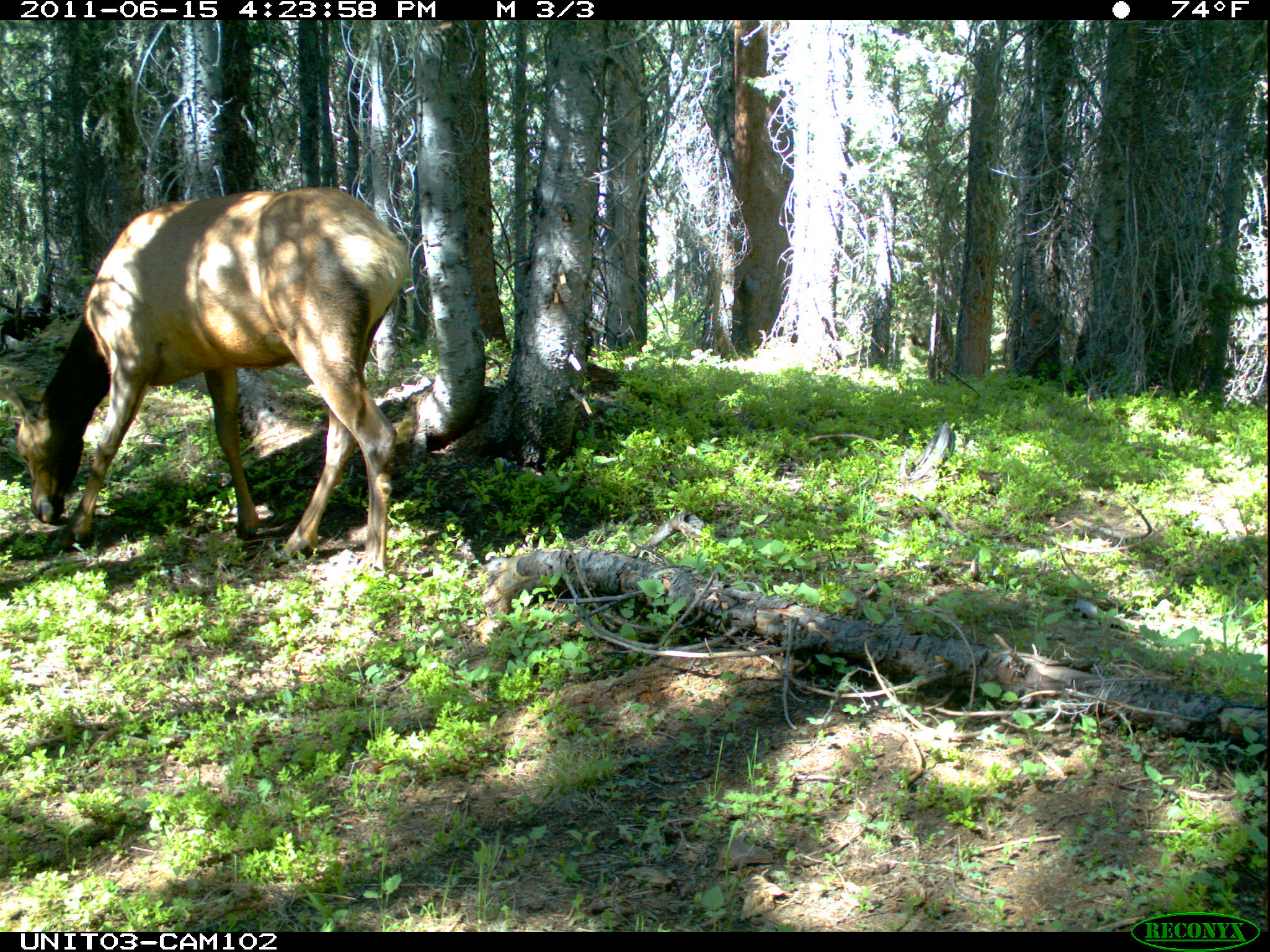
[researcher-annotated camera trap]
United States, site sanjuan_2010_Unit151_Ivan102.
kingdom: Animalia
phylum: Chordata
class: Mammalia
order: Artiodactyla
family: Cervidae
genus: Cervus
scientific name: Cervus elaphus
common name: red deer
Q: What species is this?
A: Cervus elaphus (red deer).